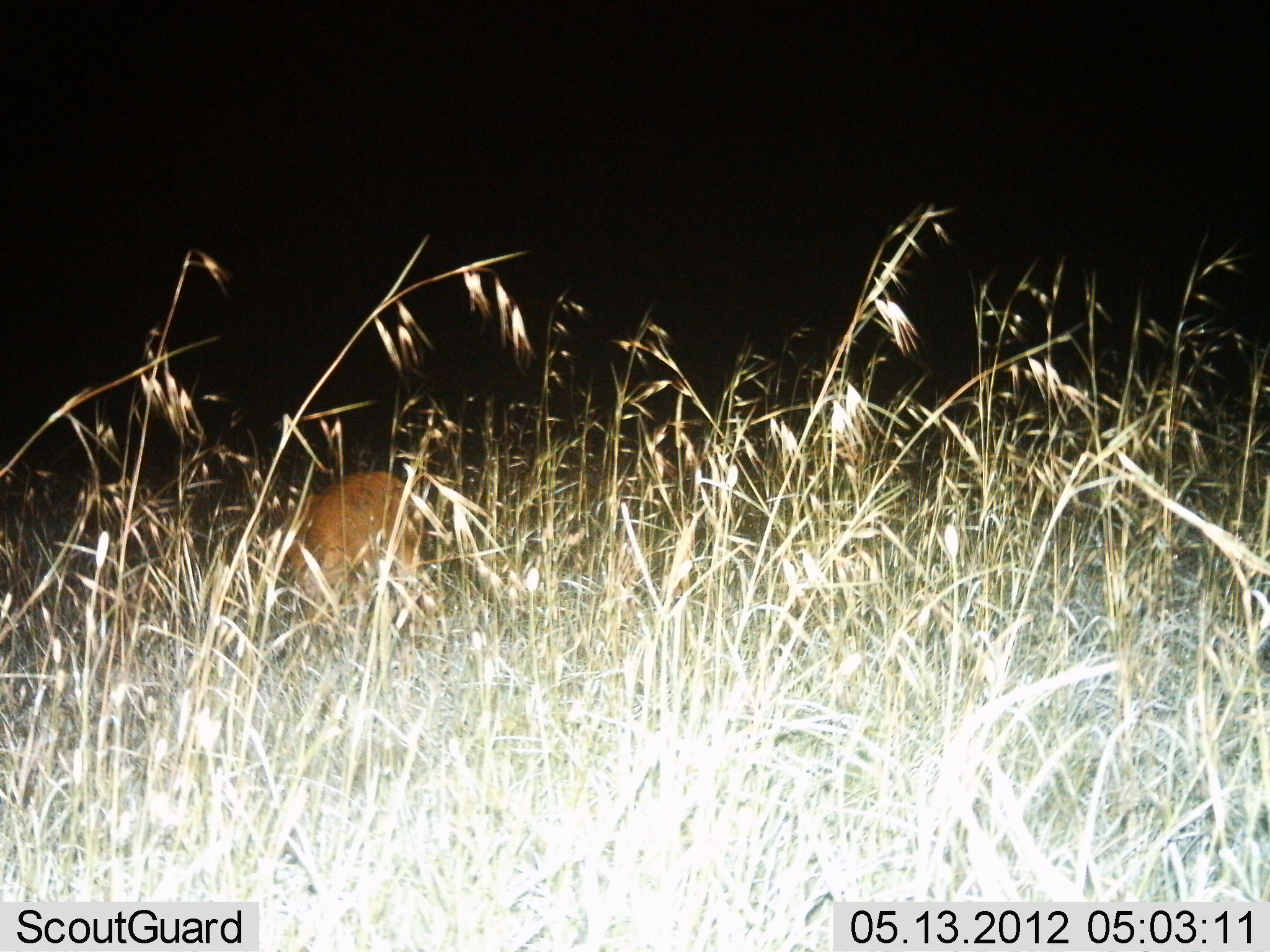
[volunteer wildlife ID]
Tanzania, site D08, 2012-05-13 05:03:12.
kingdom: Animalia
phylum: Chordata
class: Mammalia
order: Artiodactyla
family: Bovidae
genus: Redunca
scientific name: Redunca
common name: reedbuck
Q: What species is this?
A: Reedbuck (Redunca).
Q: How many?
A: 1.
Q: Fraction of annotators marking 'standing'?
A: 20%.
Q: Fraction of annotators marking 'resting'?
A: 0%.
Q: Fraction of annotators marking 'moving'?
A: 20%.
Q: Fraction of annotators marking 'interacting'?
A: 0%.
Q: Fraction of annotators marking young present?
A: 0%.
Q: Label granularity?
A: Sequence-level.